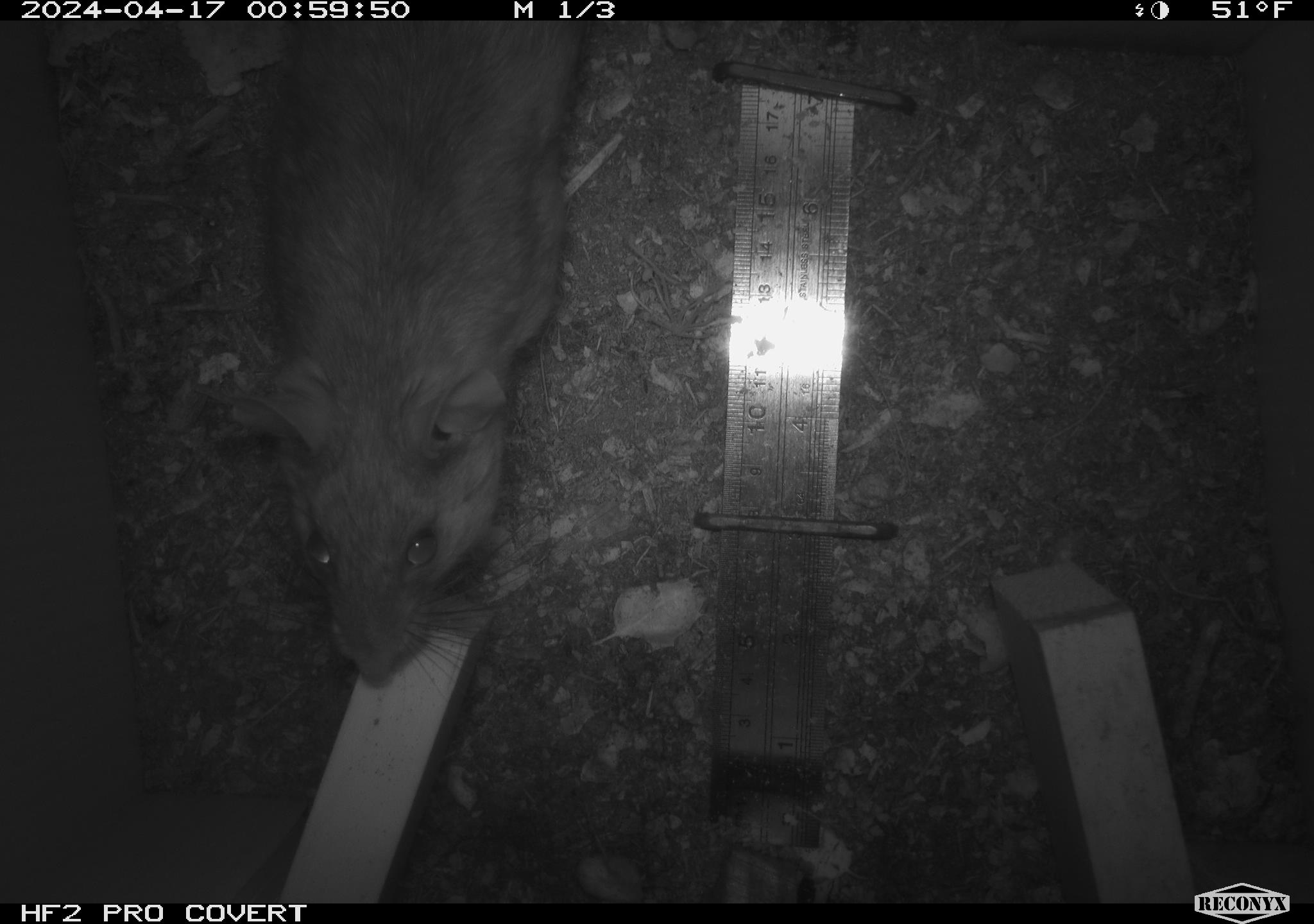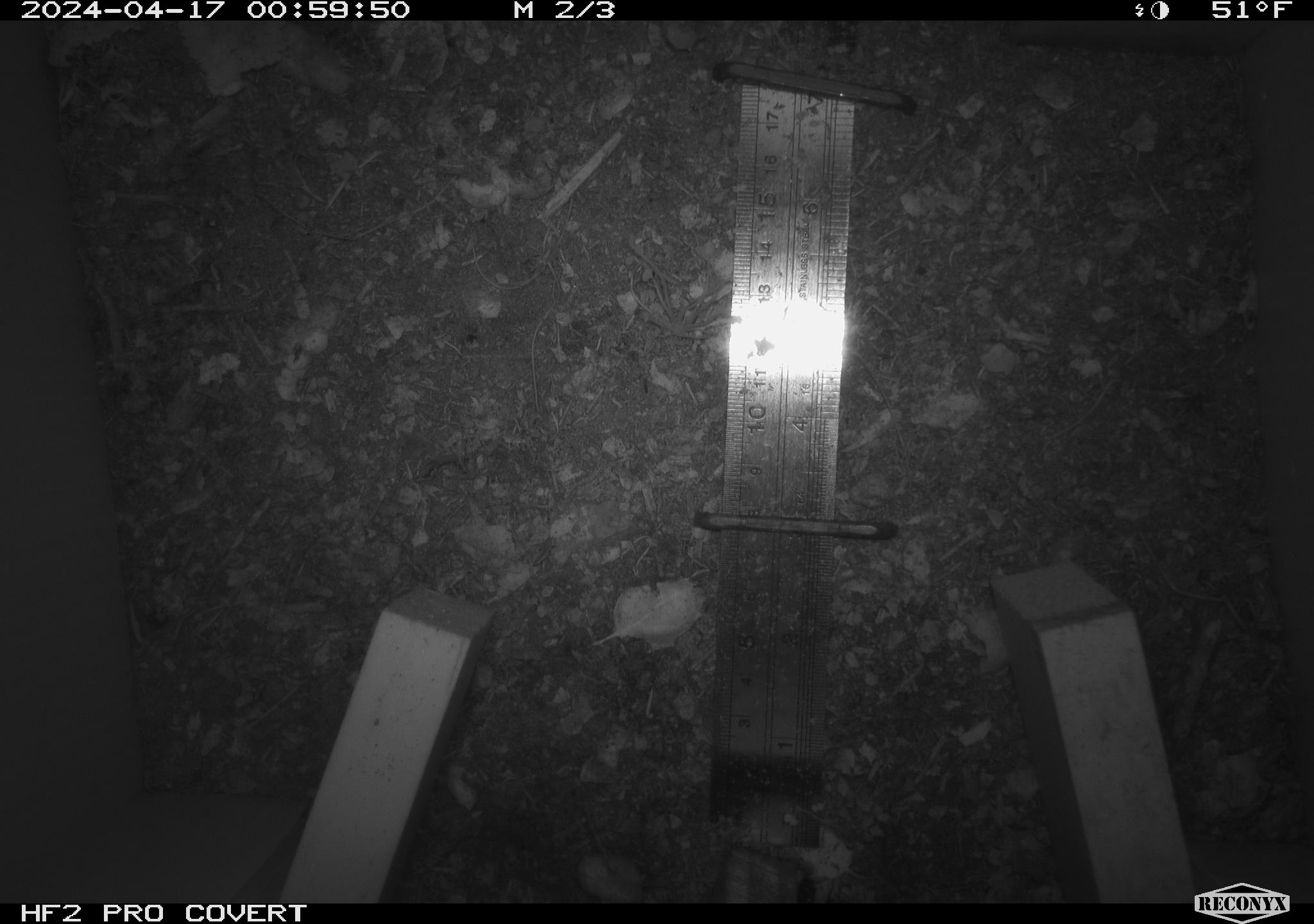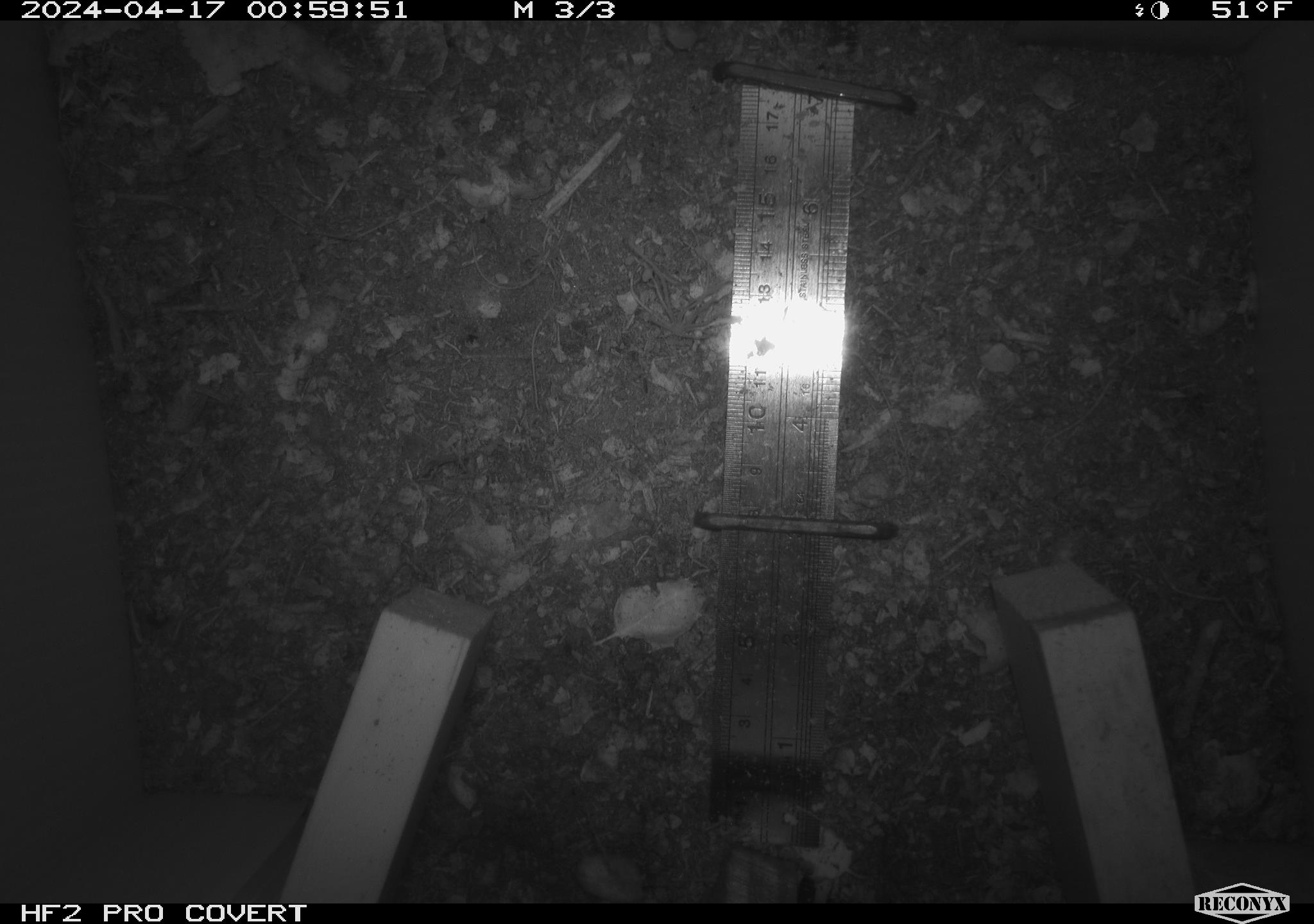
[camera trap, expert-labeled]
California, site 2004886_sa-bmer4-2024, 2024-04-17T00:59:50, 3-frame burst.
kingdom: Animalia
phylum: Chordata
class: Mammalia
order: Rodentia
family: Muridae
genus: Rattus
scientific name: Rattus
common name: rat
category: rattus species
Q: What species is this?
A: Rattus species (rat) (Rattus).